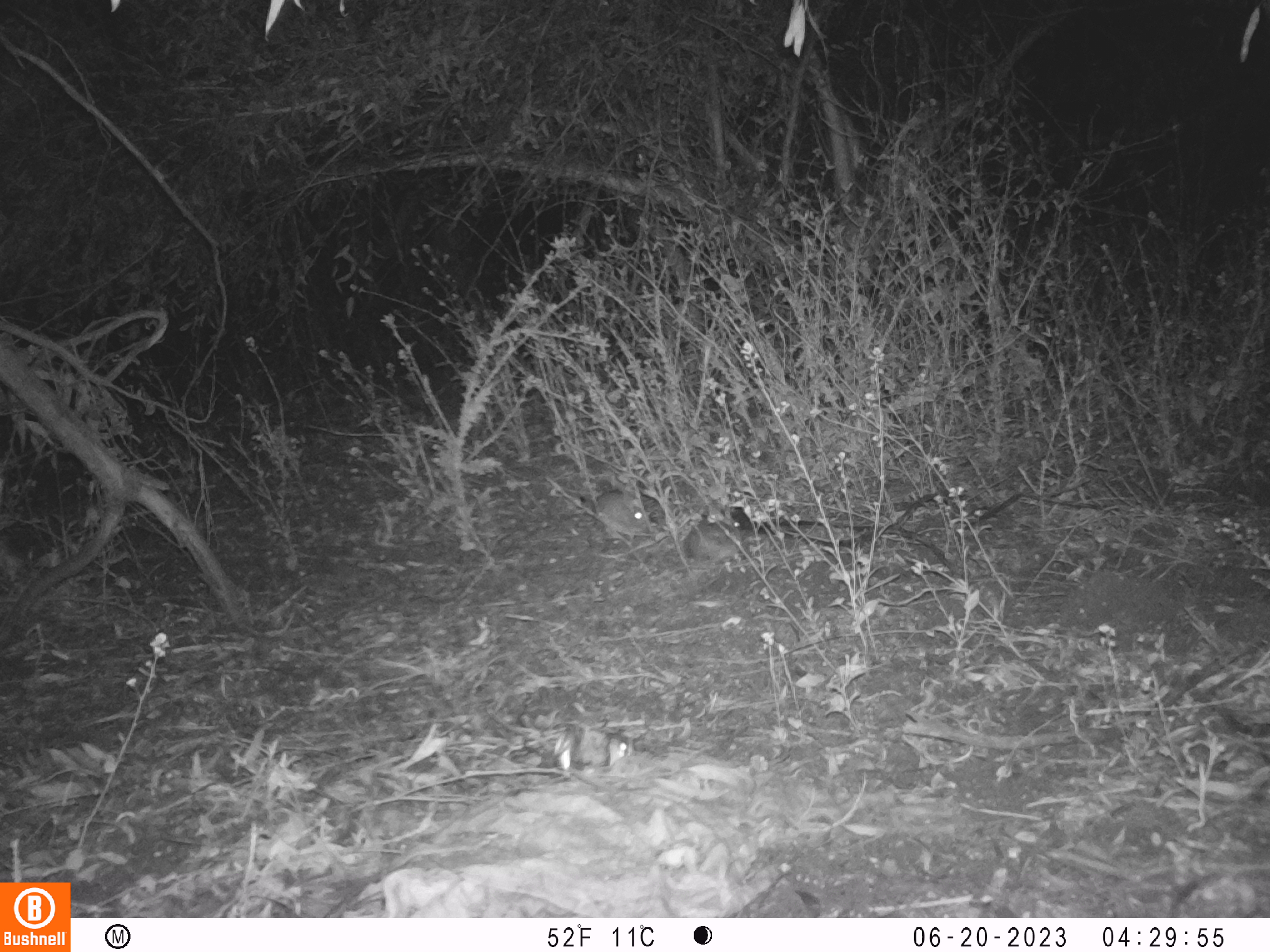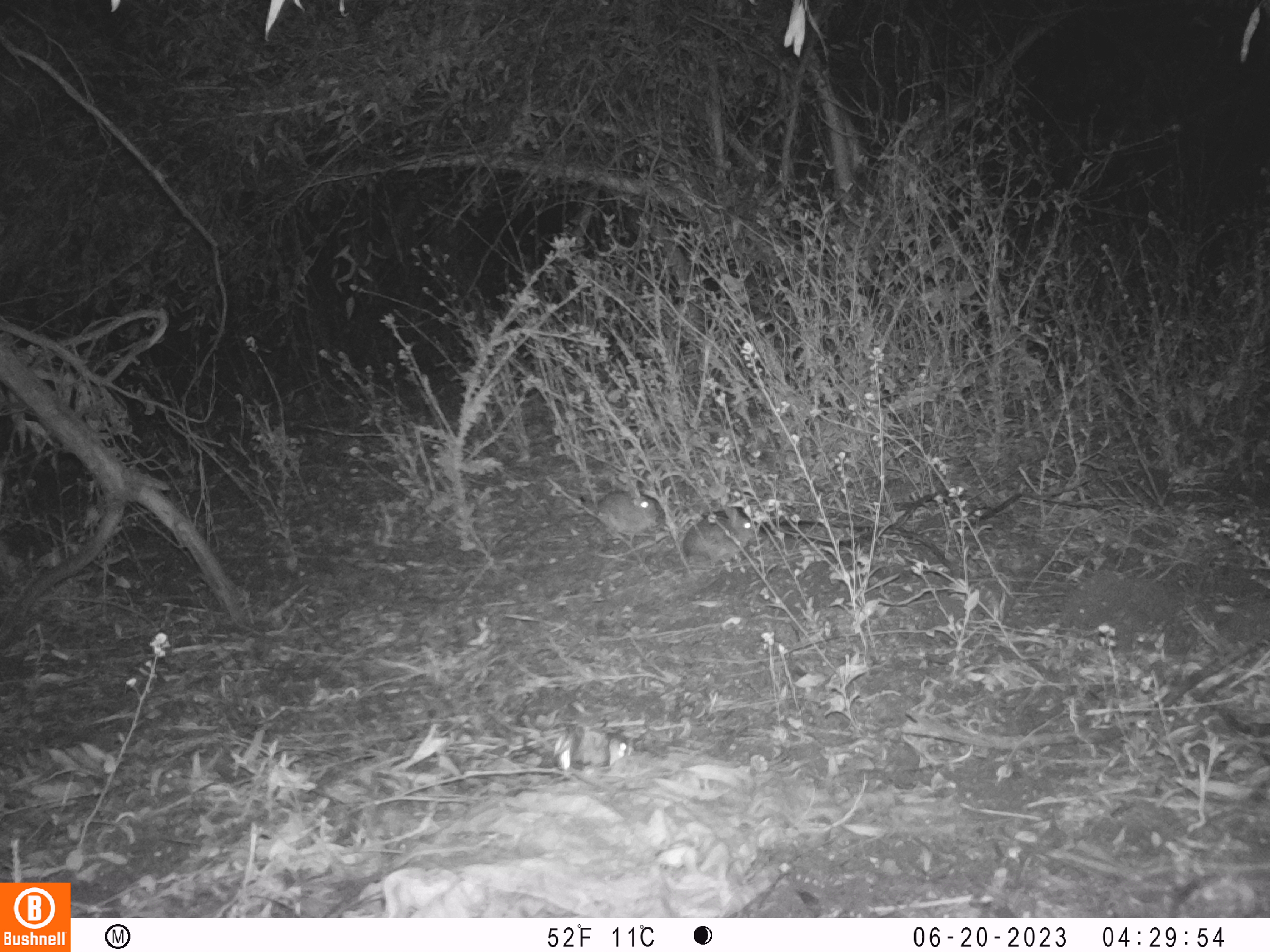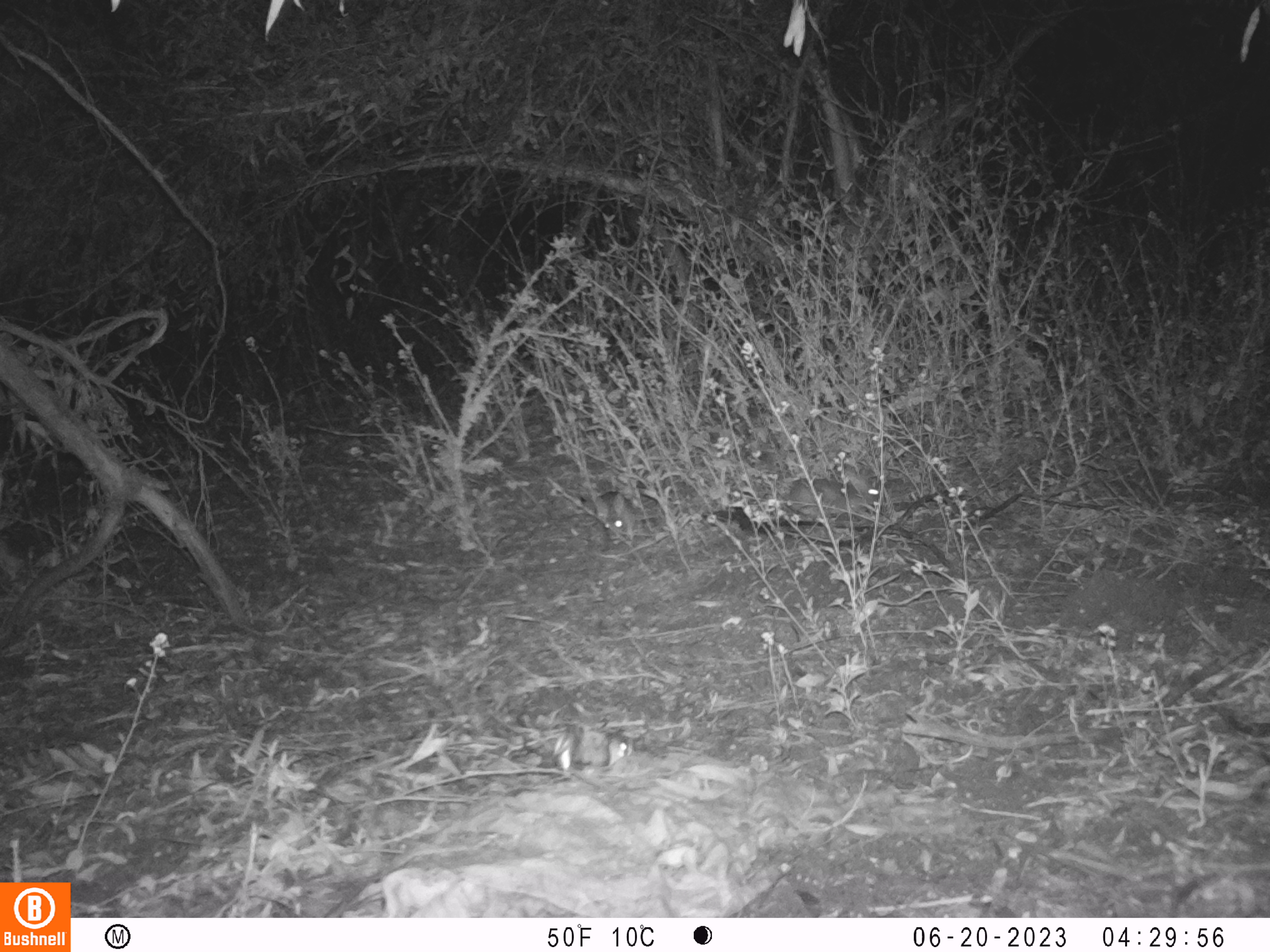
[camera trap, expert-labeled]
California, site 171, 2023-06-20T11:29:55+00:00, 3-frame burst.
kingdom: Animalia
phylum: Chordata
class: Mammalia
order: Lagomorpha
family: Leporidae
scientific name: Leporidae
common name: rabbit